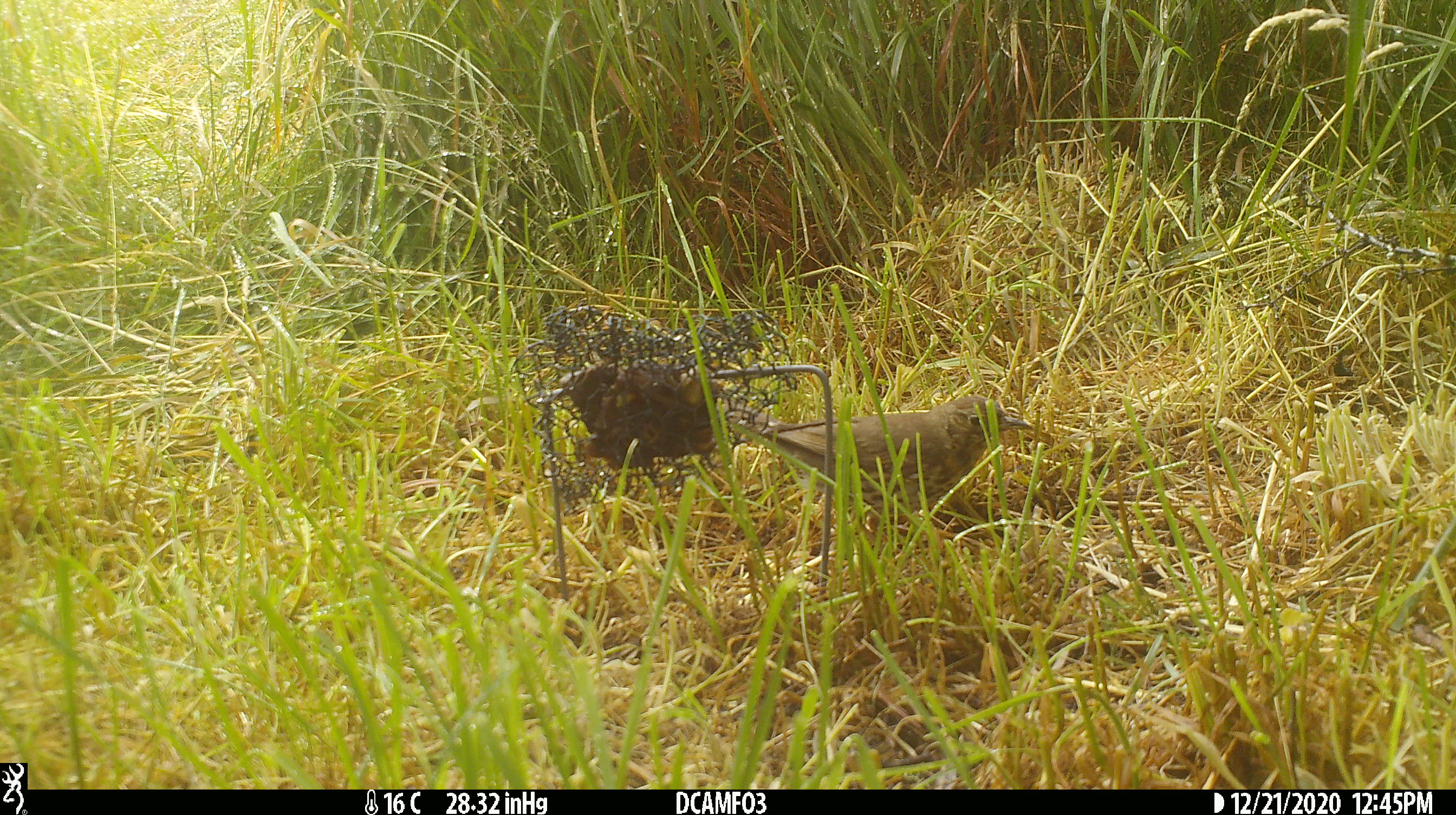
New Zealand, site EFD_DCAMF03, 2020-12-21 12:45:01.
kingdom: Animalia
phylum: Chordata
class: Aves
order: Passeriformes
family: Turdidae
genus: Turdus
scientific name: Turdus philomelos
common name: song thrush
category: thrush